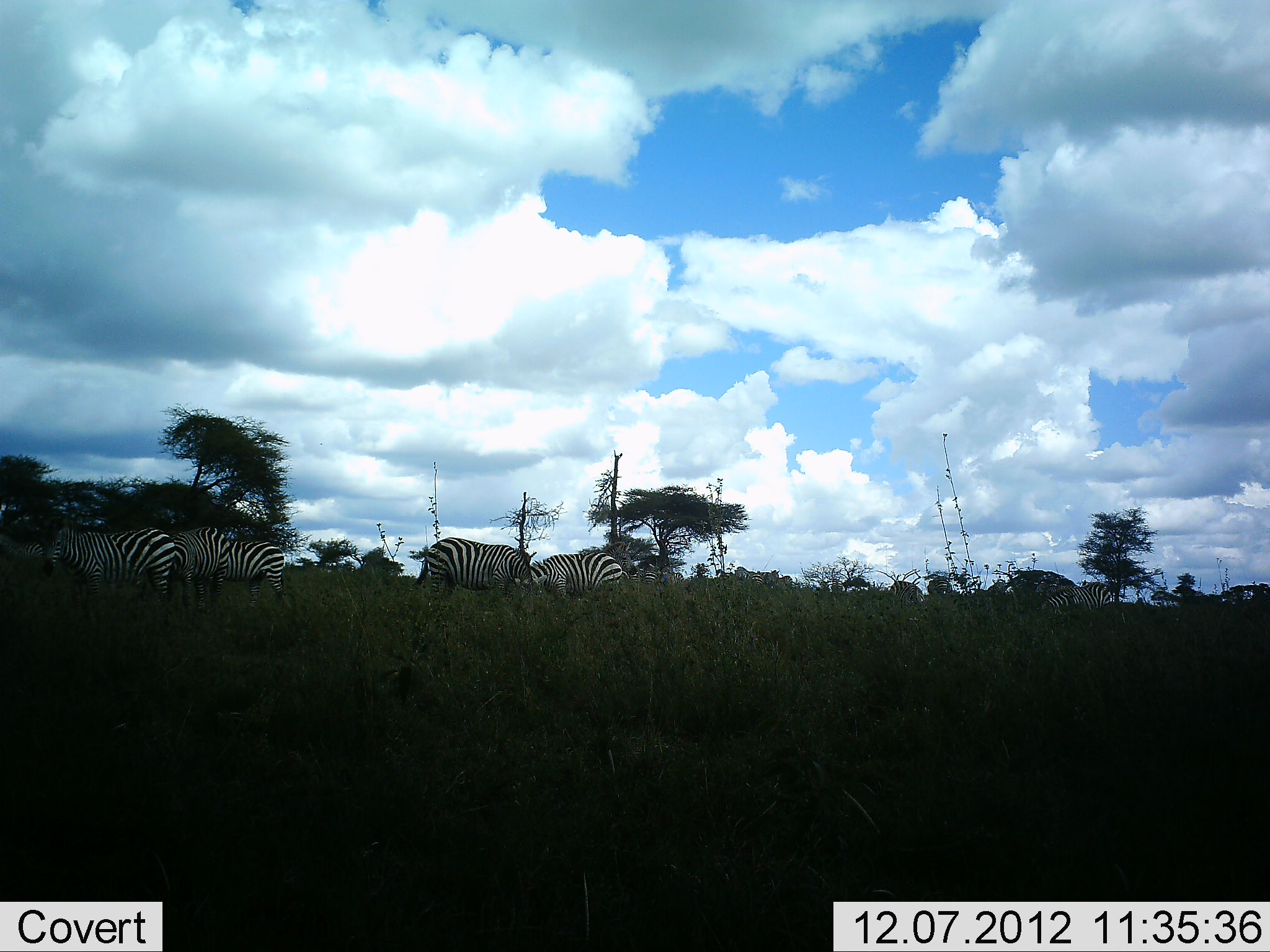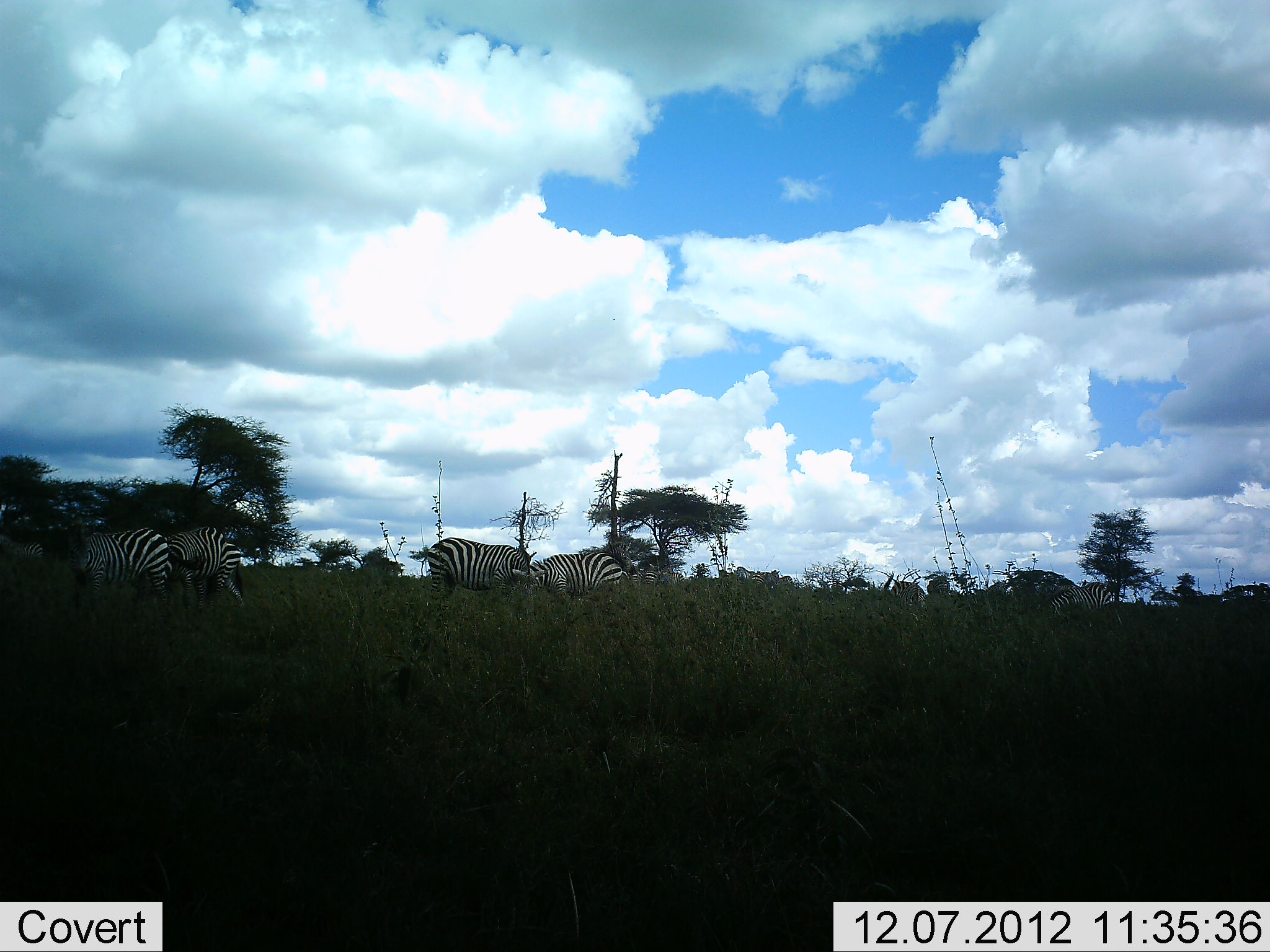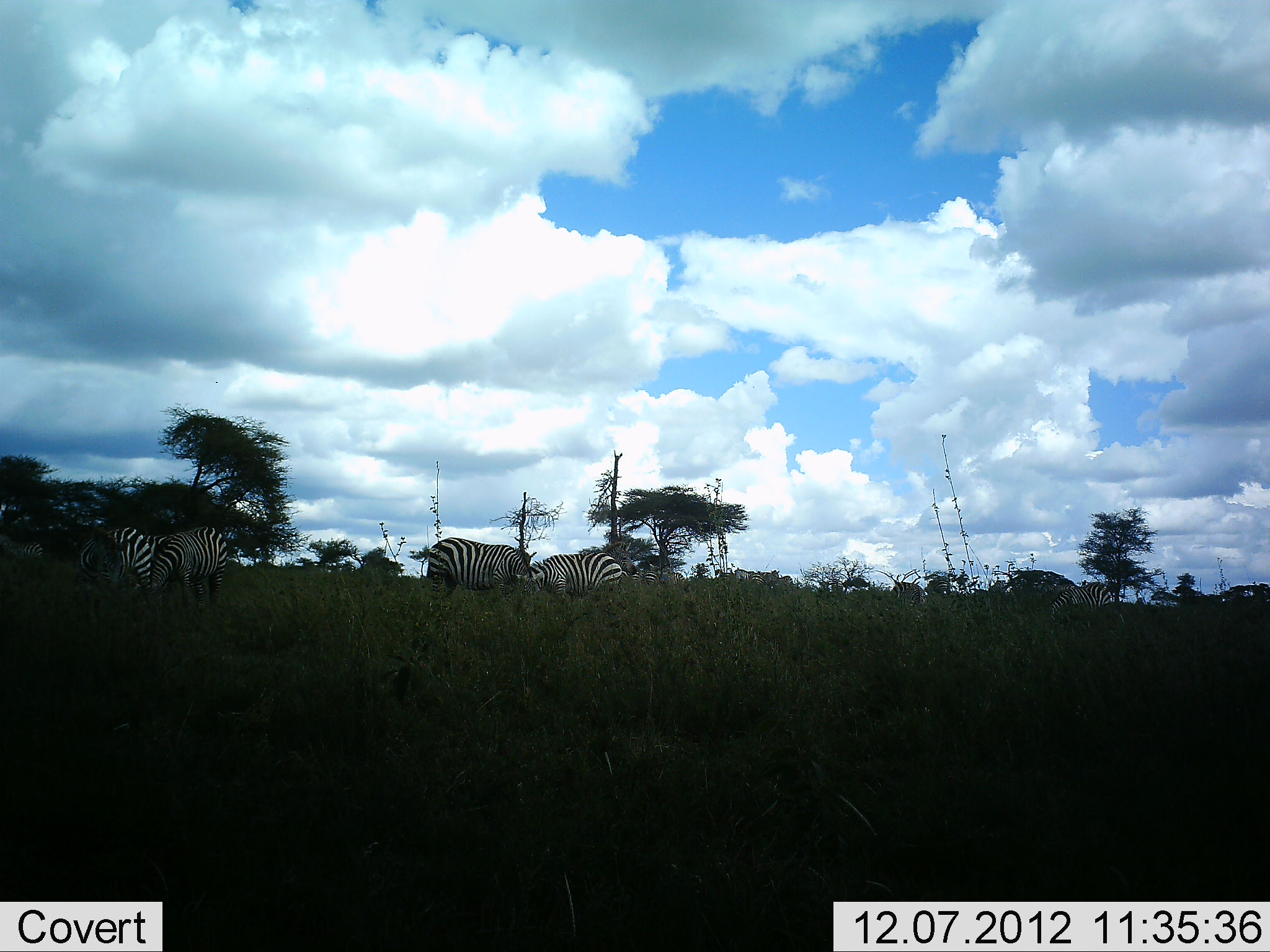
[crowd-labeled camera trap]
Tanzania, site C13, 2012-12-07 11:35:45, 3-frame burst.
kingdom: Animalia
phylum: Chordata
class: Mammalia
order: Perissodactyla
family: Equidae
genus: Equus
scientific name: Equus quagga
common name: plains zebra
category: zebra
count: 7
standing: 40%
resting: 0%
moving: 20%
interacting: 10%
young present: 0%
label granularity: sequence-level